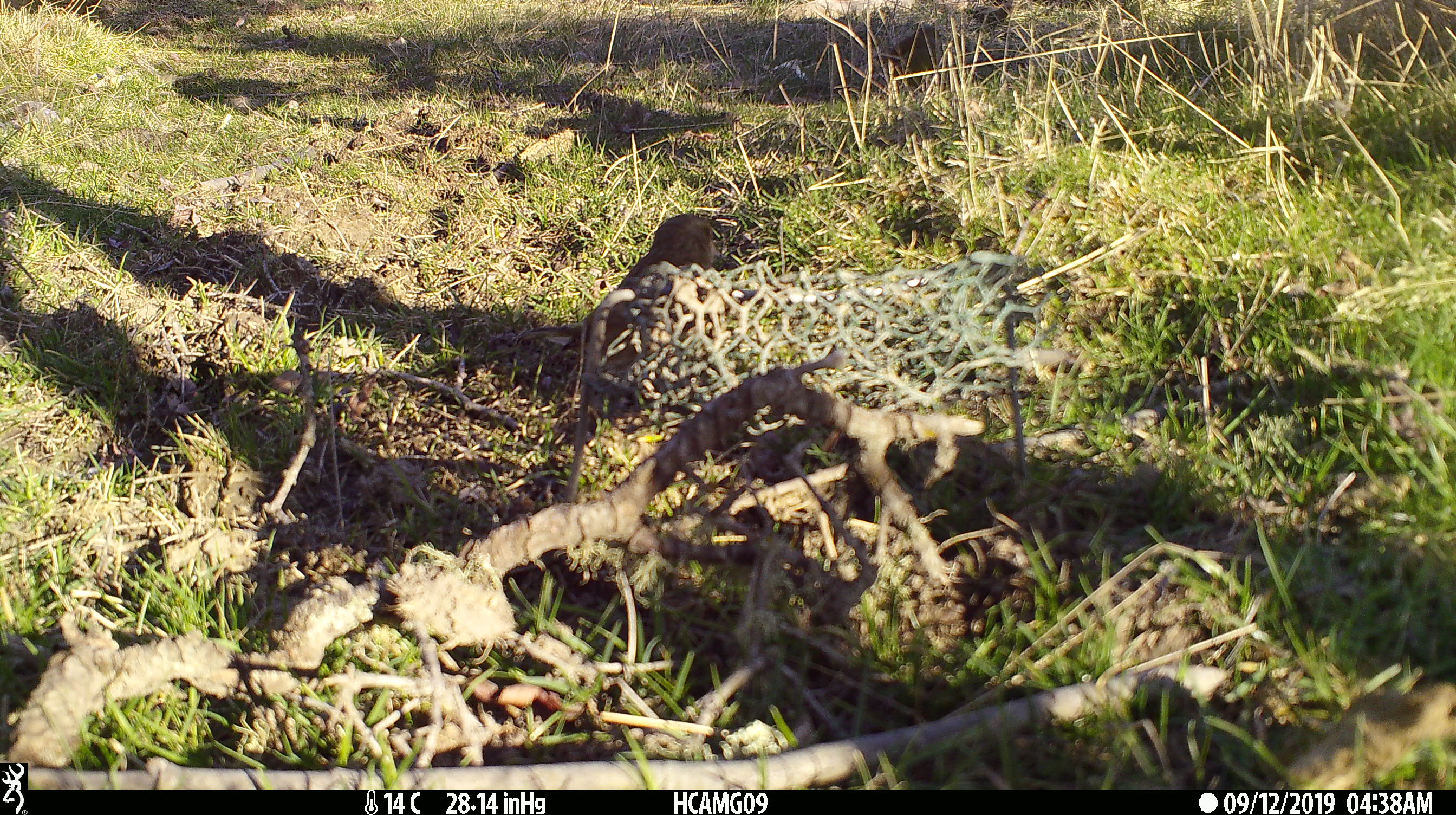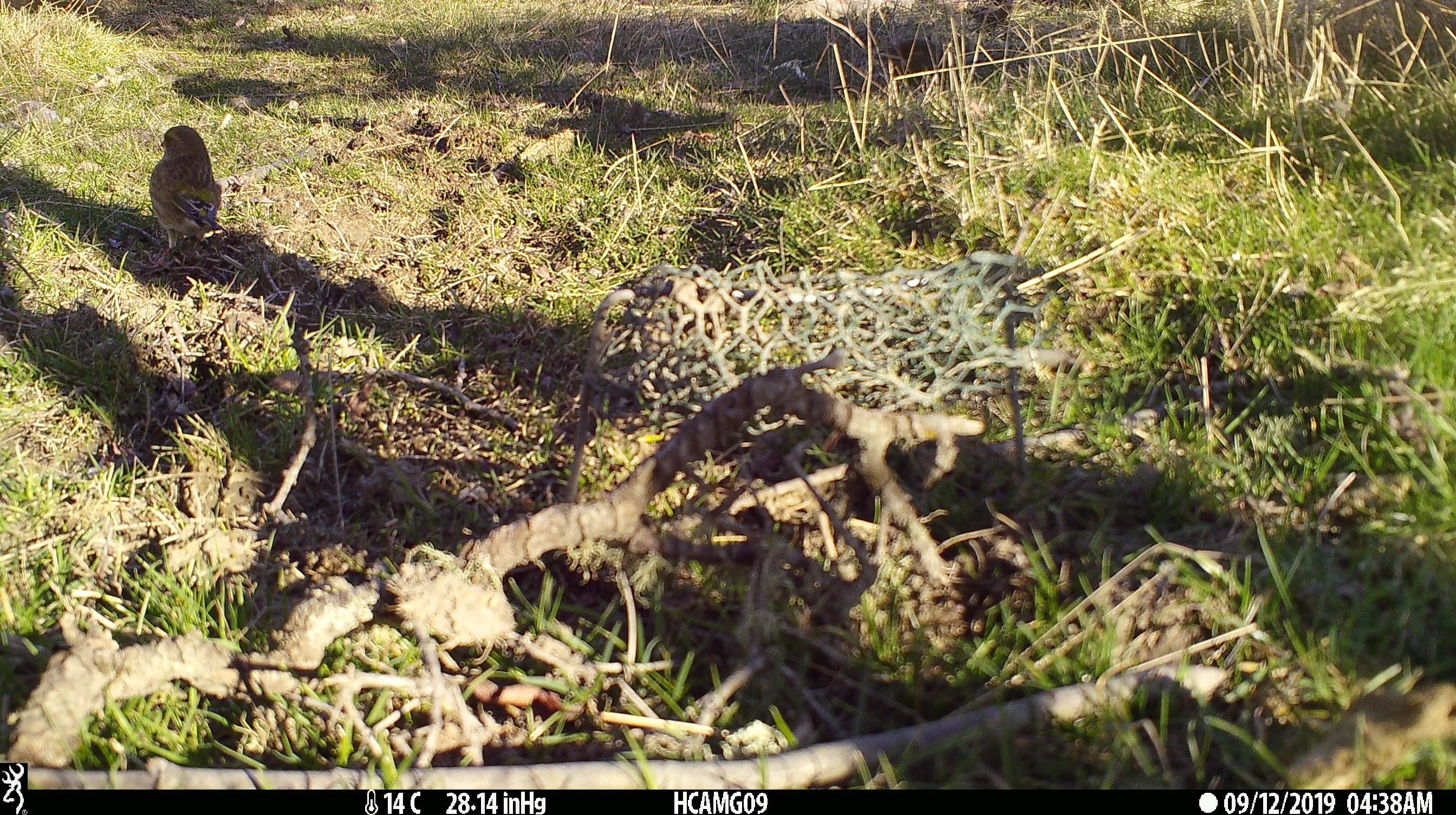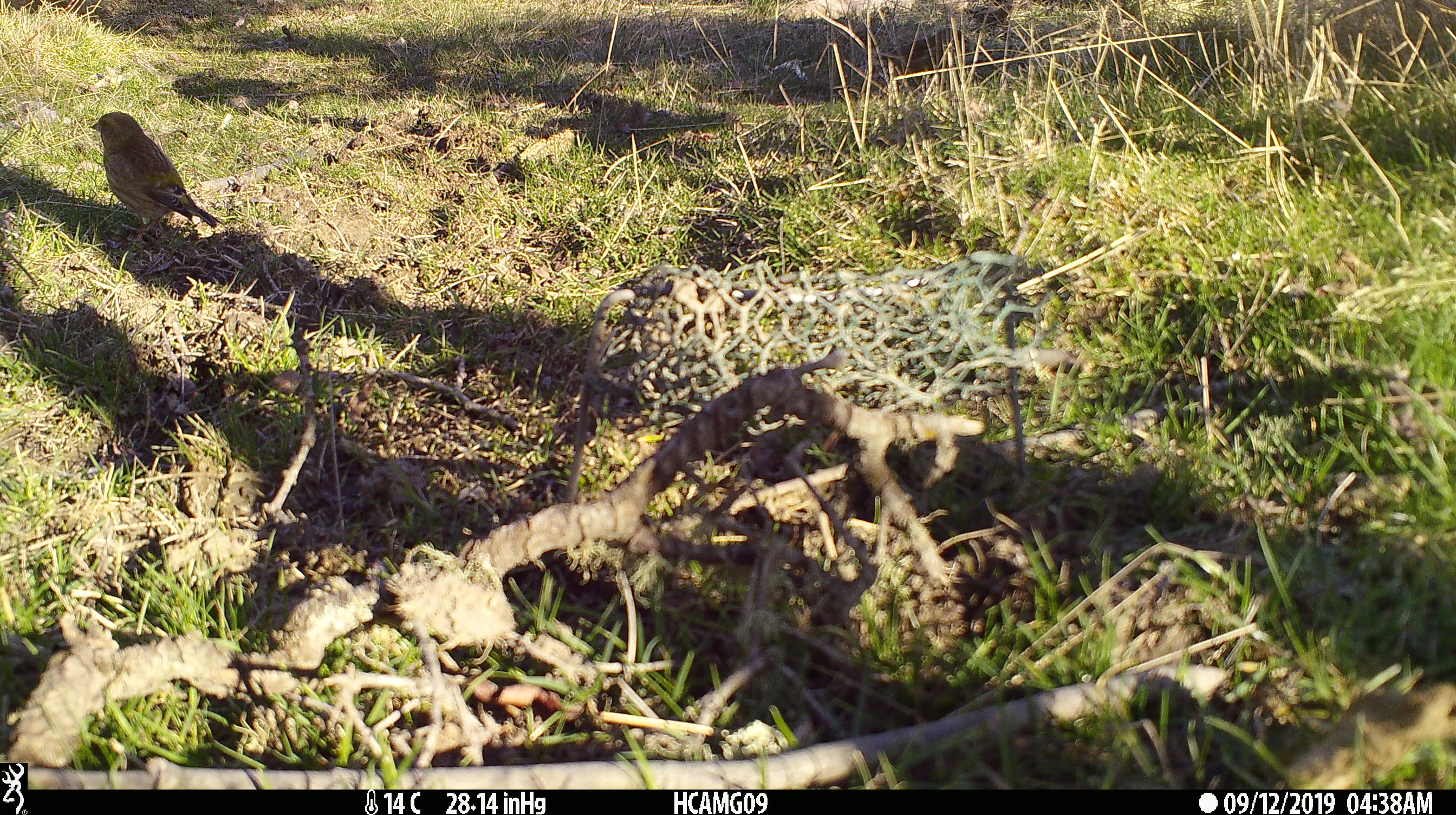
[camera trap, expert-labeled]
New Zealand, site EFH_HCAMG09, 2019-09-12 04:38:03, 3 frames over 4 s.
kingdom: Animalia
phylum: Chordata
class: Aves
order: Passeriformes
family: Emberizidae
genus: Emberiza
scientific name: Emberiza citrinella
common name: yellowhammer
Yellowhammer (Emberiza citrinella).